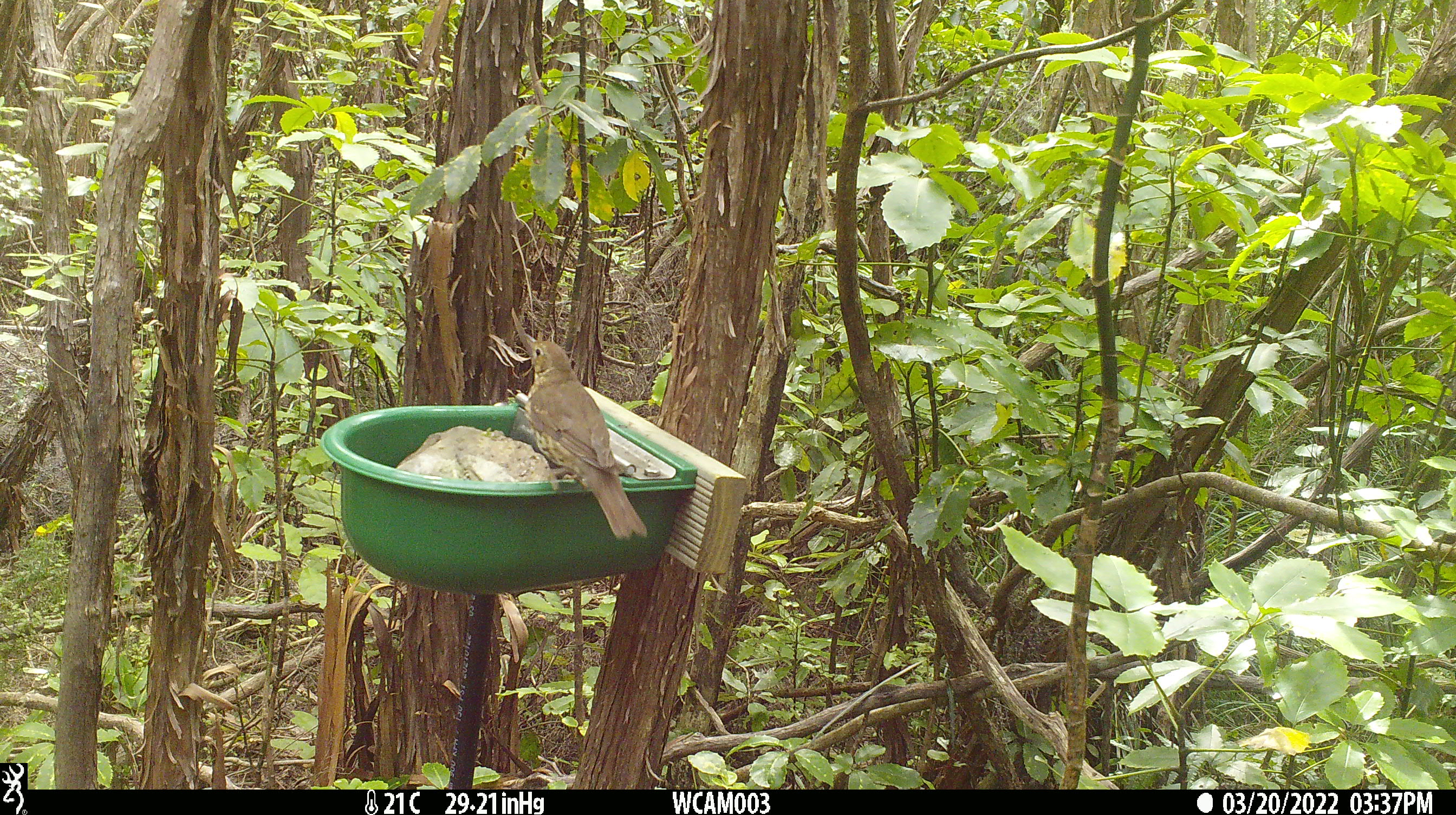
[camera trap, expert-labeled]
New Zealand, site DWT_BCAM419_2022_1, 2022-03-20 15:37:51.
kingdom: Animalia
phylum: Chordata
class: Aves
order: Passeriformes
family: Turdidae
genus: Turdus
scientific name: Turdus philomelos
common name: song thrush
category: thrush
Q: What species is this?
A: Thrush (song thrush) (Turdus philomelos).